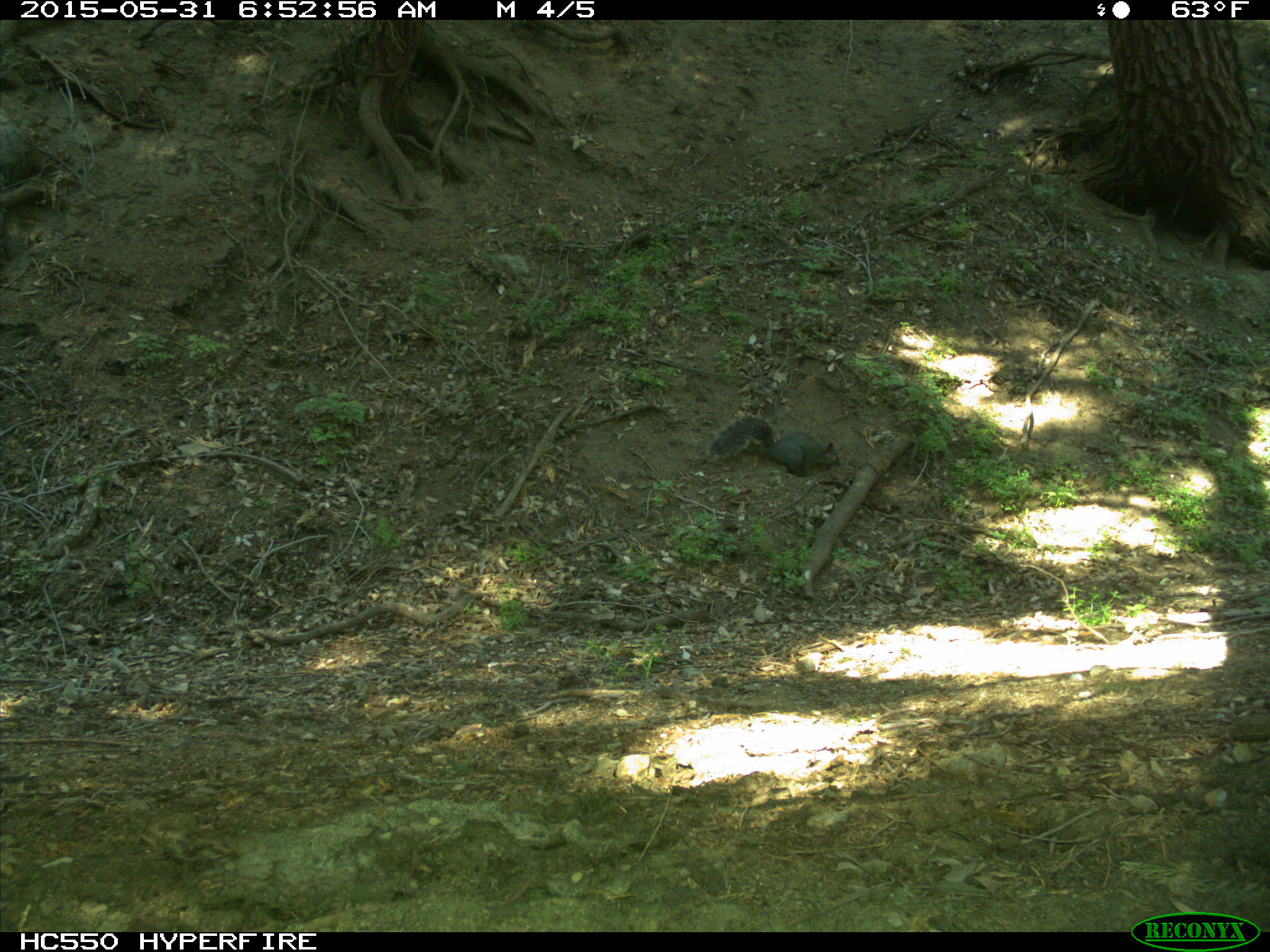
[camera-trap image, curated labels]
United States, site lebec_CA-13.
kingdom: Animalia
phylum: Chordata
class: Mammalia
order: Rodentia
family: Sciuridae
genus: Sciurus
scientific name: Sciurus carolinensis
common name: eastern gray squirrel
Sciurus carolinensis (eastern gray squirrel).